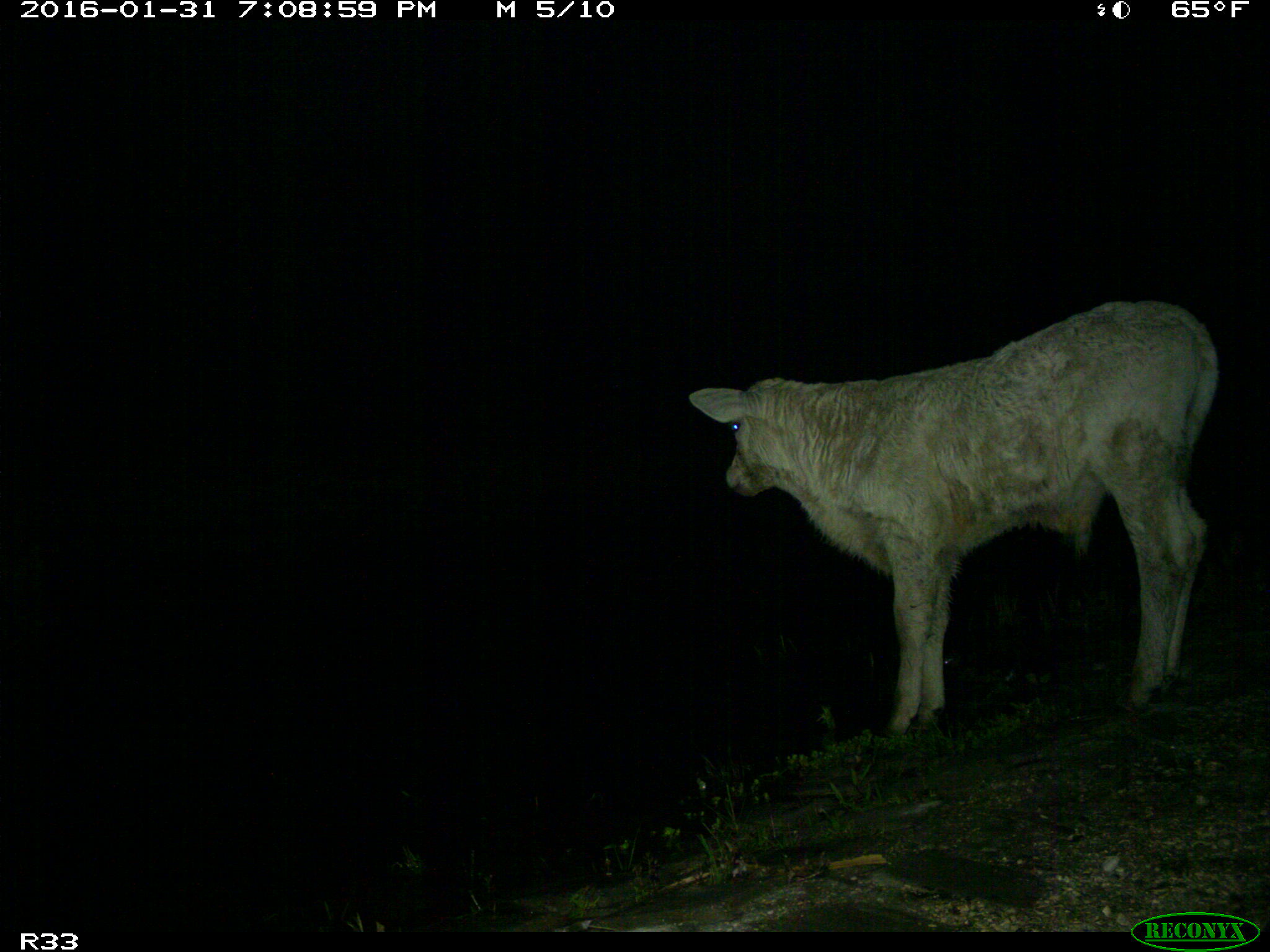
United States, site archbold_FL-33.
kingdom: Animalia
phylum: Chordata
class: Mammalia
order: Artiodactyla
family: Bovidae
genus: Bos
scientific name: Bos taurus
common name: domestic cow